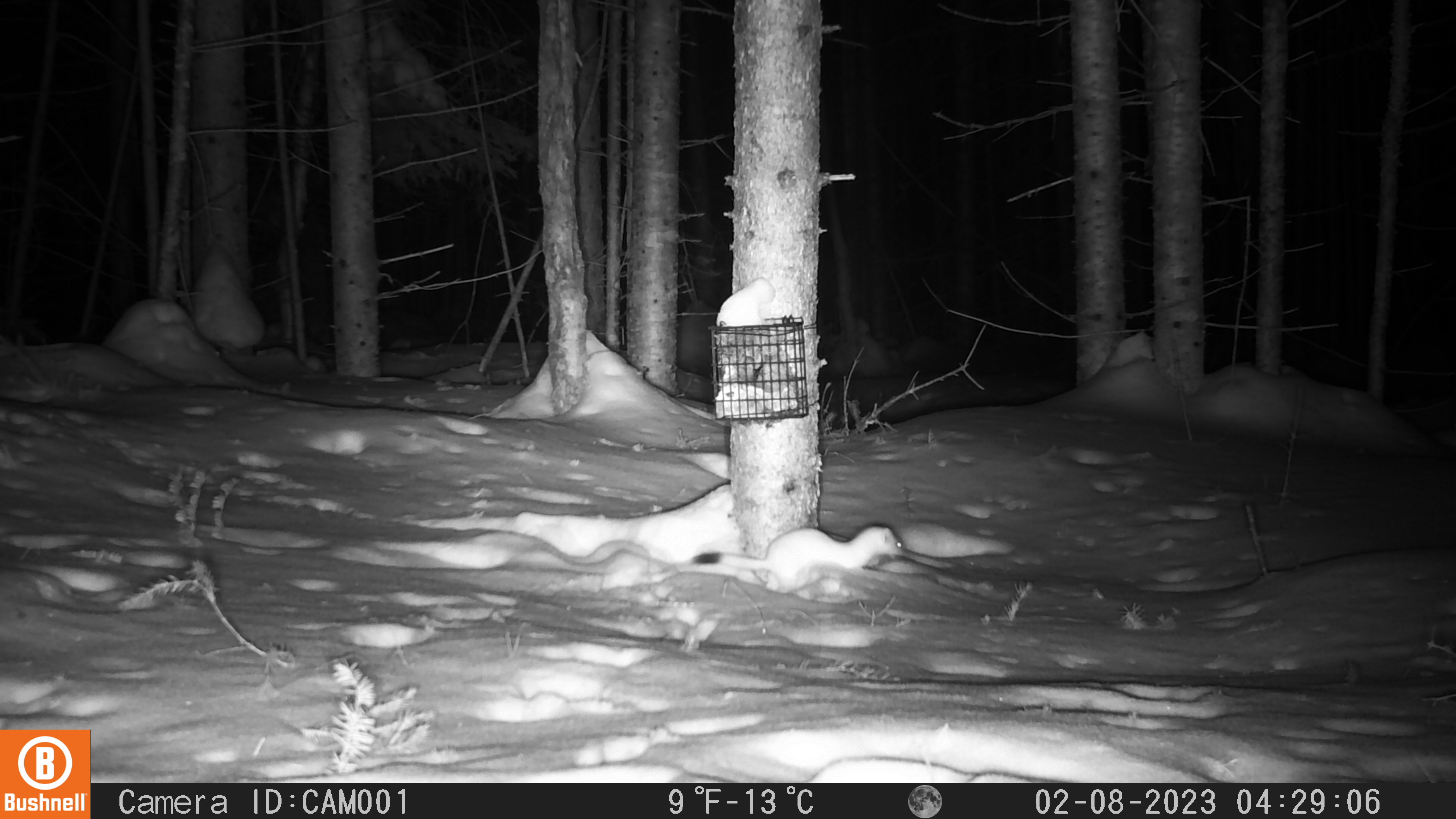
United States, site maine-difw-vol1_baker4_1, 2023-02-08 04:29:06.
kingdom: Animalia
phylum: Chordata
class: Mammalia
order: Carnivora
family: Mustelidae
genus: Mustela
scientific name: Mustela richardsonii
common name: short-tailed weasel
Short-tailed weasel (Mustela richardsonii).